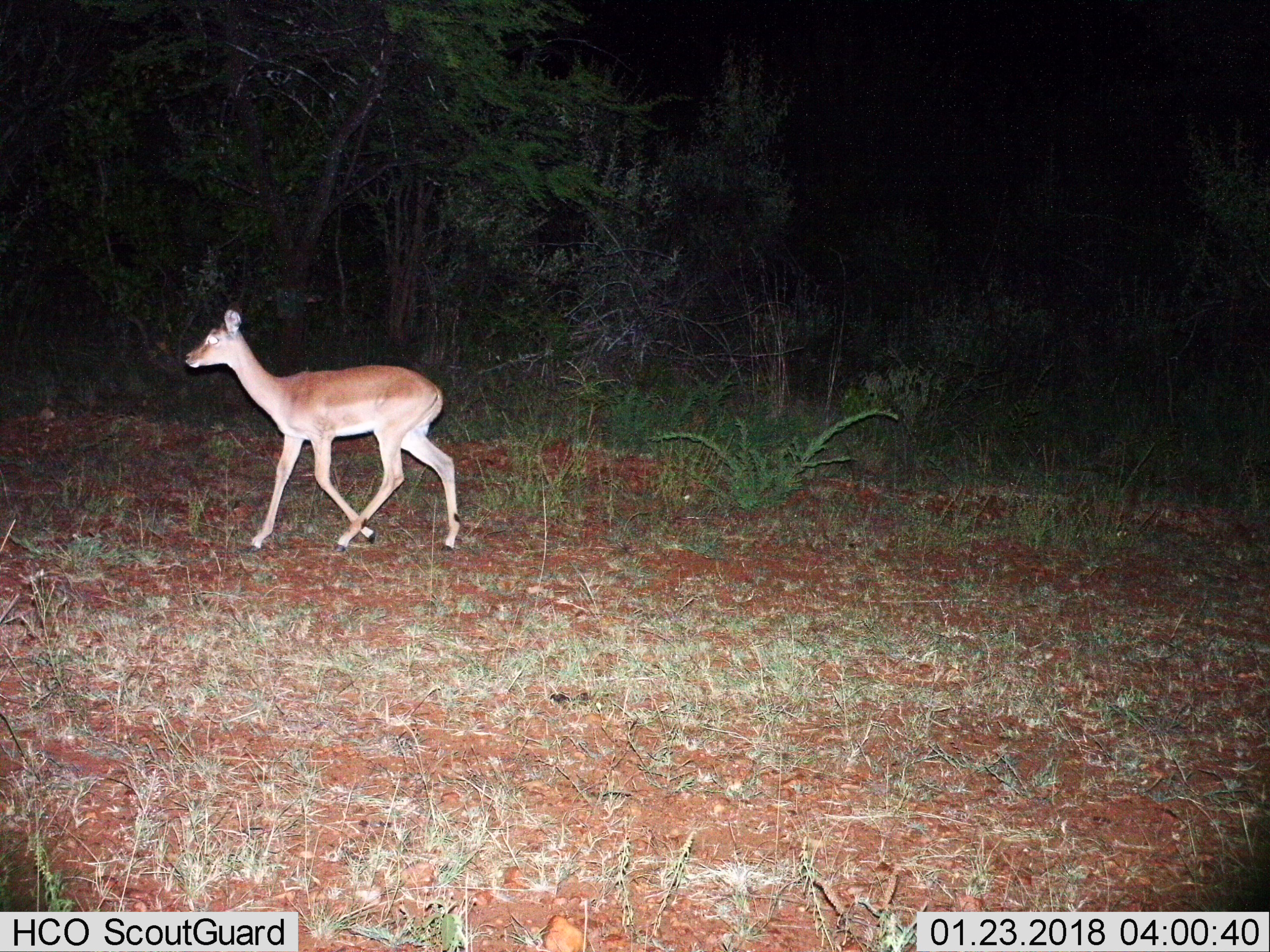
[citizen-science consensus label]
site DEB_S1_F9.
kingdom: Animalia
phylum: Chordata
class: Mammalia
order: Artiodactyla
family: Bovidae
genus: Aepyceros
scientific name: Aepyceros melampus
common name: impala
Impala (Aepyceros melampus), count 1. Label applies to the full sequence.